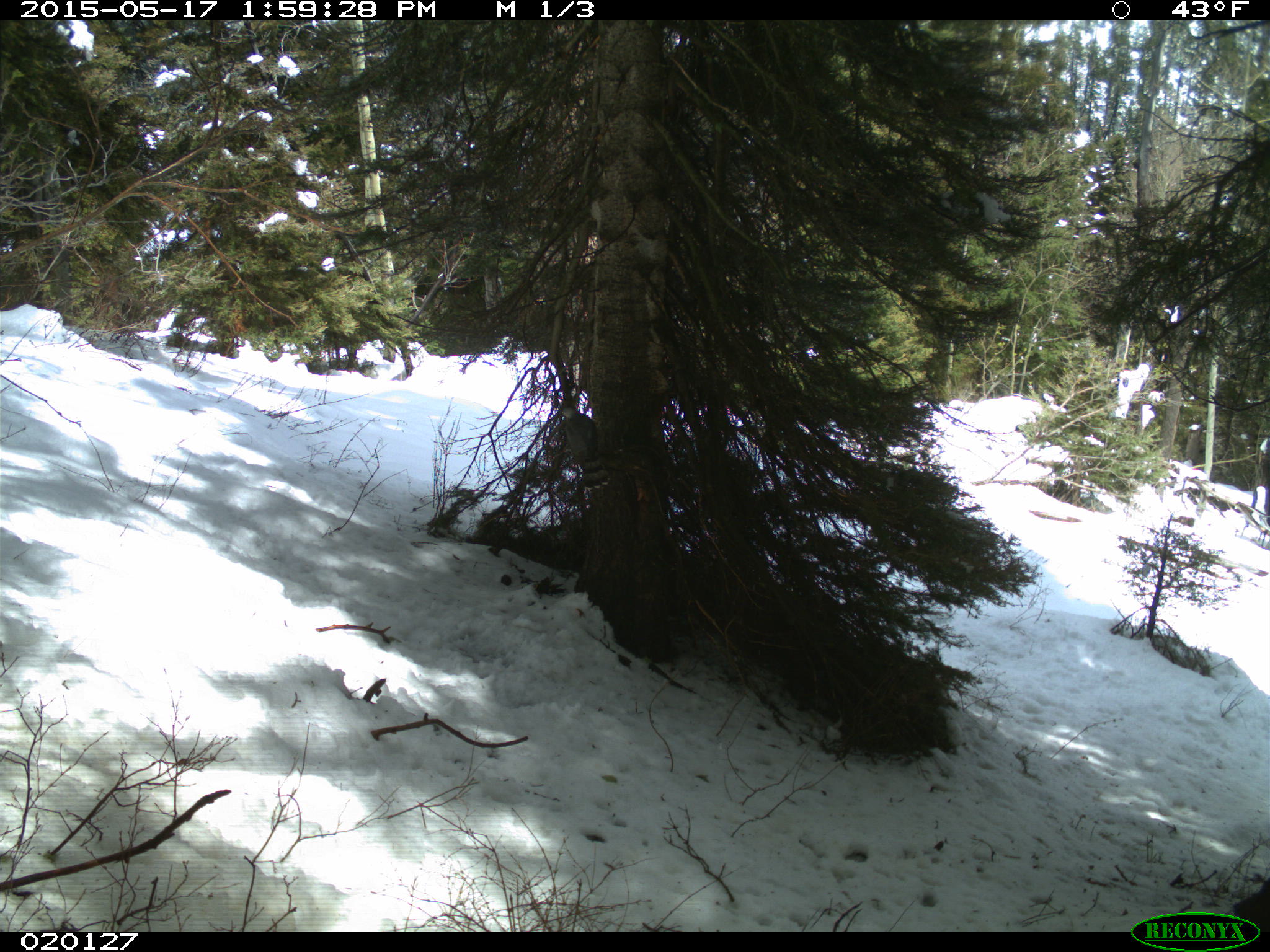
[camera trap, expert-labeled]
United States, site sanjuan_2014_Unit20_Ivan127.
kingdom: Animalia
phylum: Chordata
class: Aves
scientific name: Aves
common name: birds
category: unidentified bird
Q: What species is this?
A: Unidentified bird (birds) (Aves).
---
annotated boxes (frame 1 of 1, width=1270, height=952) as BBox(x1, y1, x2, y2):
animal: BBox(561, 404, 625, 490)